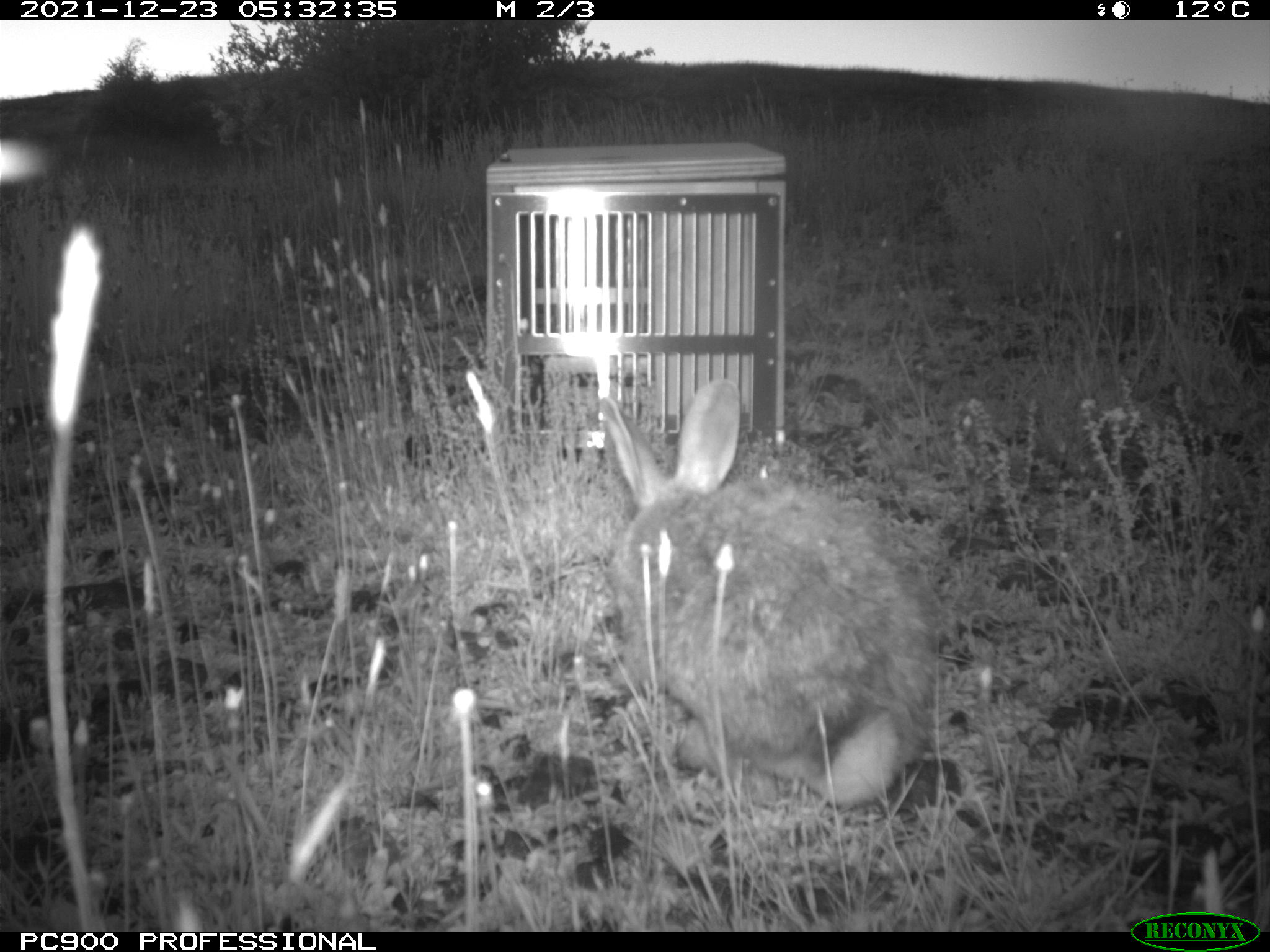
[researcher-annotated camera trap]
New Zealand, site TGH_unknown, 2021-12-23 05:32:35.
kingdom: Animalia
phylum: Chordata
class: Mammalia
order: Lagomorpha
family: Leporidae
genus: Oryctolagus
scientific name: Oryctolagus cuniculus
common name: european rabbit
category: rabbit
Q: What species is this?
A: Rabbit (european rabbit) (Oryctolagus cuniculus).